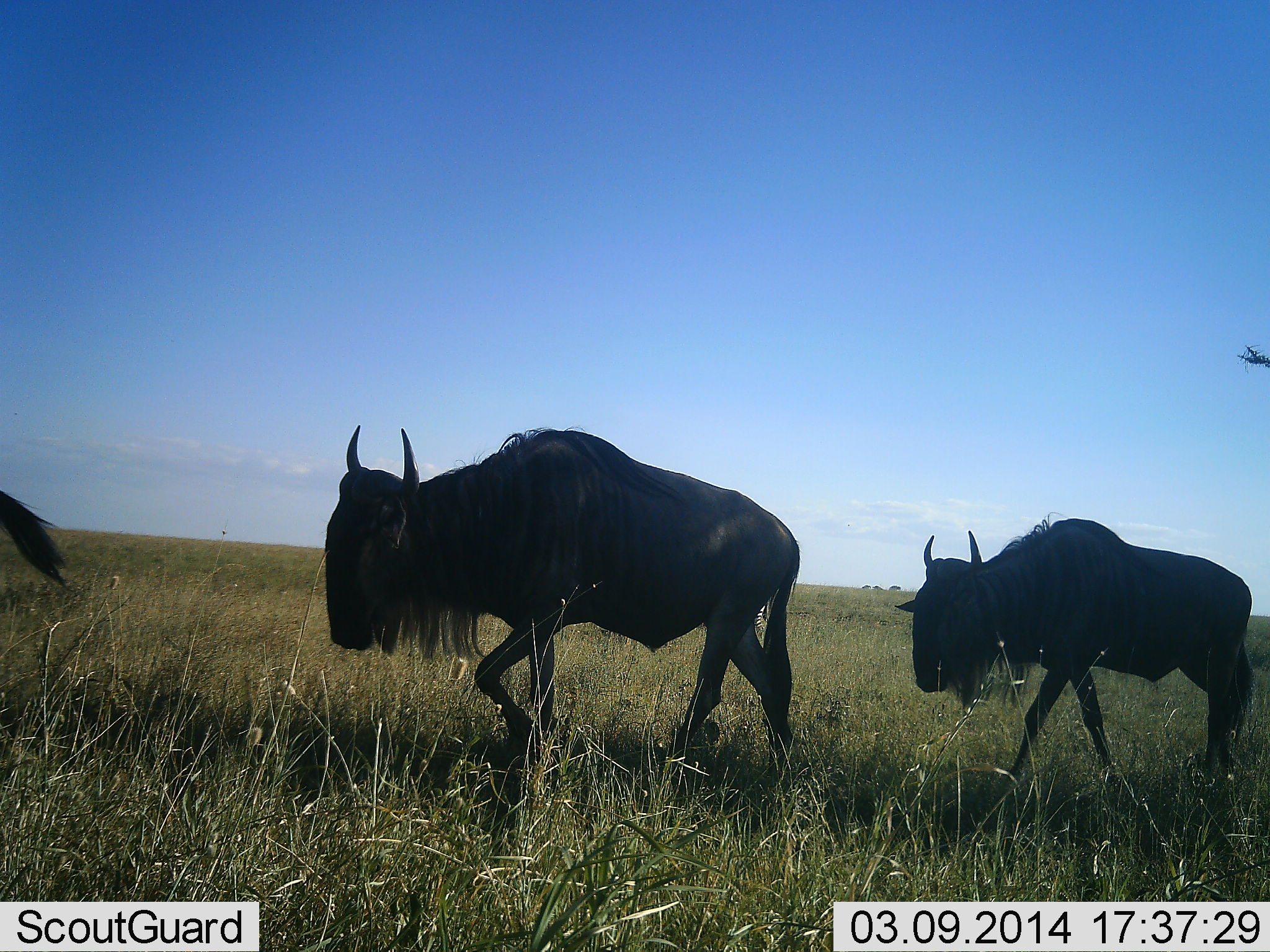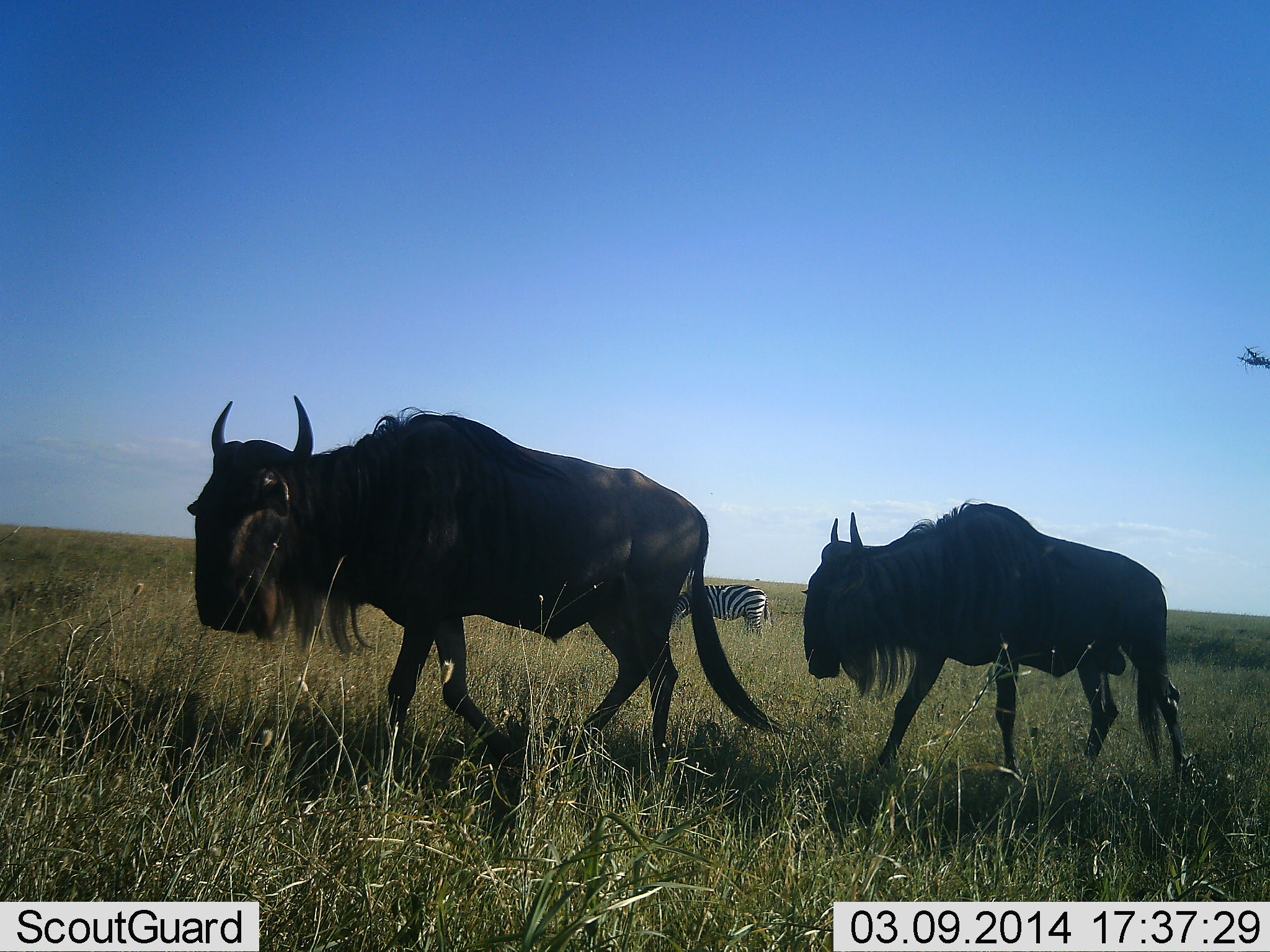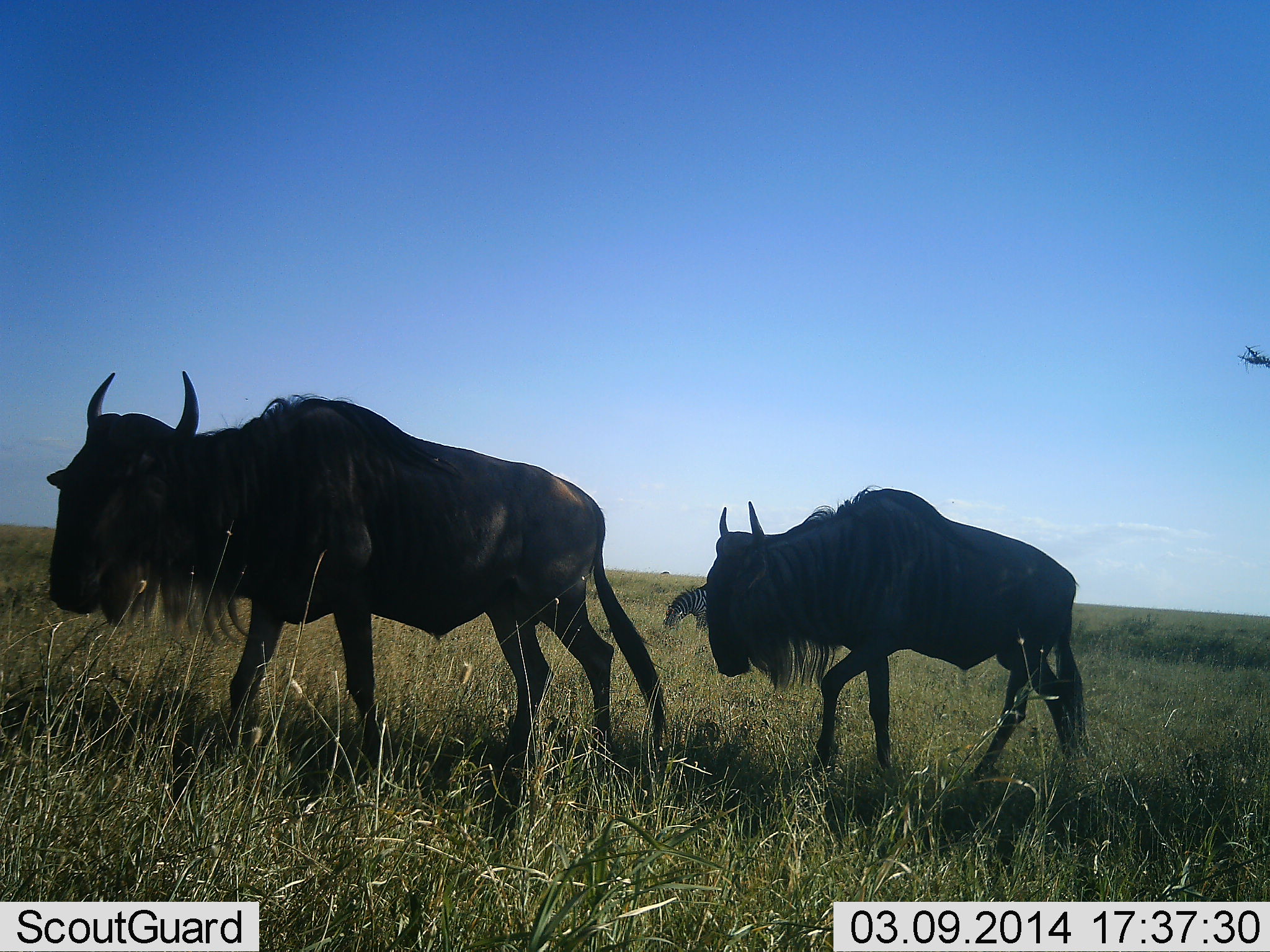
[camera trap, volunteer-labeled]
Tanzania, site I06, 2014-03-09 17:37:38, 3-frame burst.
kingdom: Animalia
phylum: Chordata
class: Mammalia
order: Artiodactyla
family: Bovidae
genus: Connochaetes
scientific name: Connochaetes taurinus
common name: blue wildebeest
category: wildebeest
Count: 3.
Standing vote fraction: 0%.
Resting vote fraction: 9%.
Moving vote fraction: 91%.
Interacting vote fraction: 0%.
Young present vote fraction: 9%.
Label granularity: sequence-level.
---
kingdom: Animalia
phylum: Chordata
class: Mammalia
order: Perissodactyla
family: Equidae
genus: Equus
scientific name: Equus quagga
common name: plains zebra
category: zebra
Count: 1.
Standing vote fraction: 40%.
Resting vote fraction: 0%.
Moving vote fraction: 0%.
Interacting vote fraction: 0%.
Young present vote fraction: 0%.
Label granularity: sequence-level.